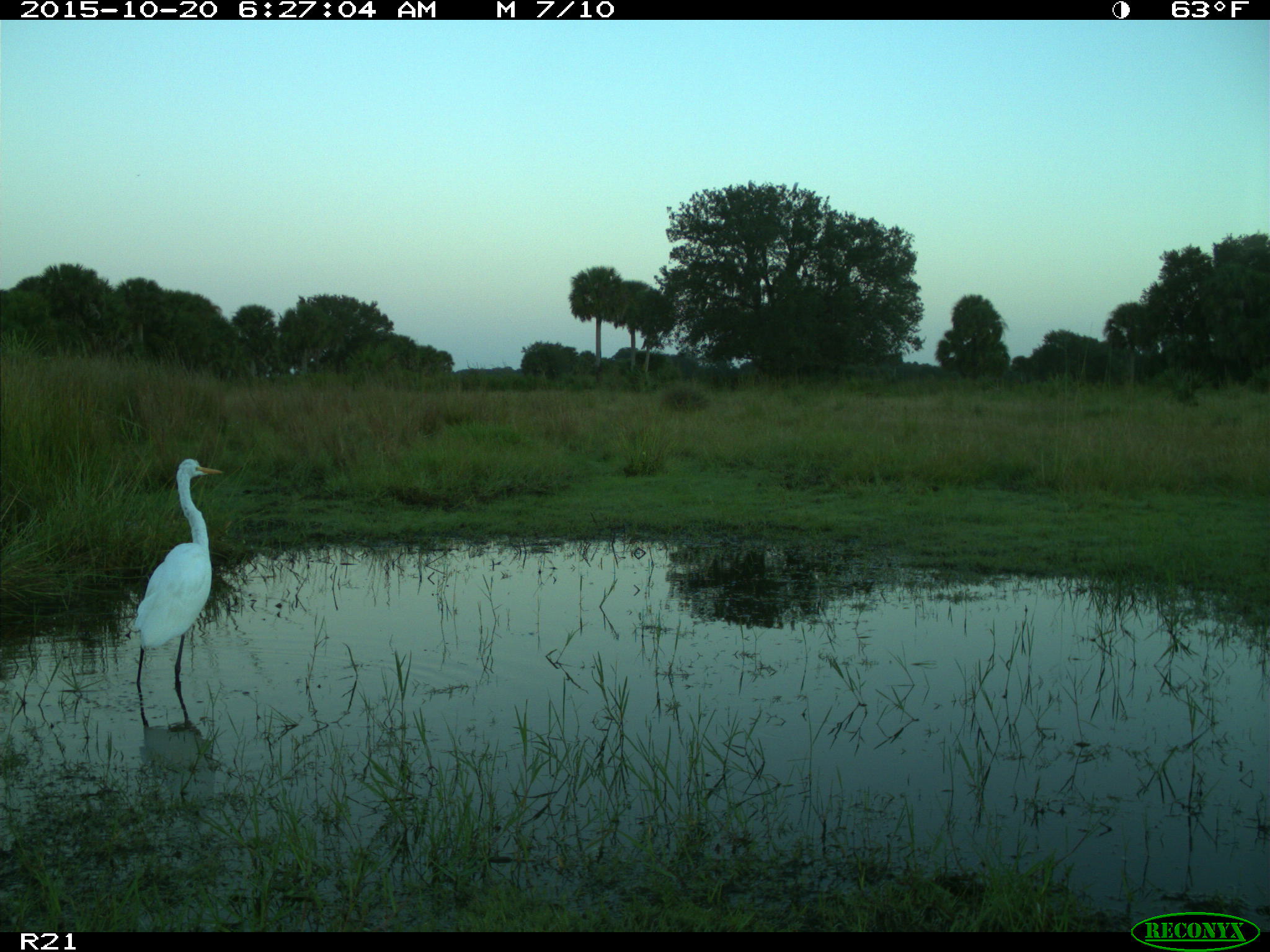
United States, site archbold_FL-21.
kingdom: Animalia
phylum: Chordata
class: Aves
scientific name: Aves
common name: birds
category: unidentified bird